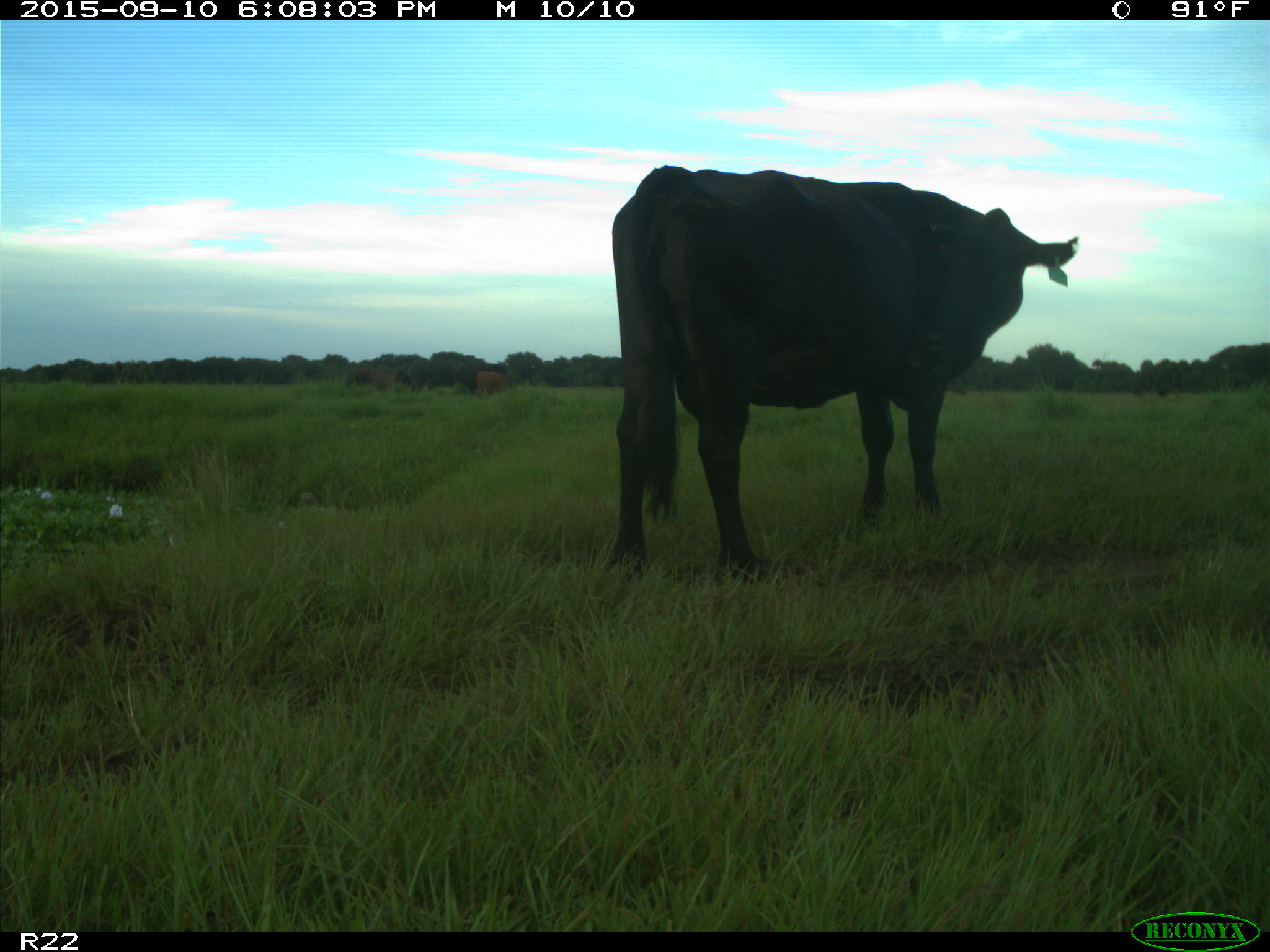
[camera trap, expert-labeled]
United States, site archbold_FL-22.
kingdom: Animalia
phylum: Chordata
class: Mammalia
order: Artiodactyla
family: Bovidae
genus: Bos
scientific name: Bos taurus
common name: domestic cow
Bos taurus (domestic cow).